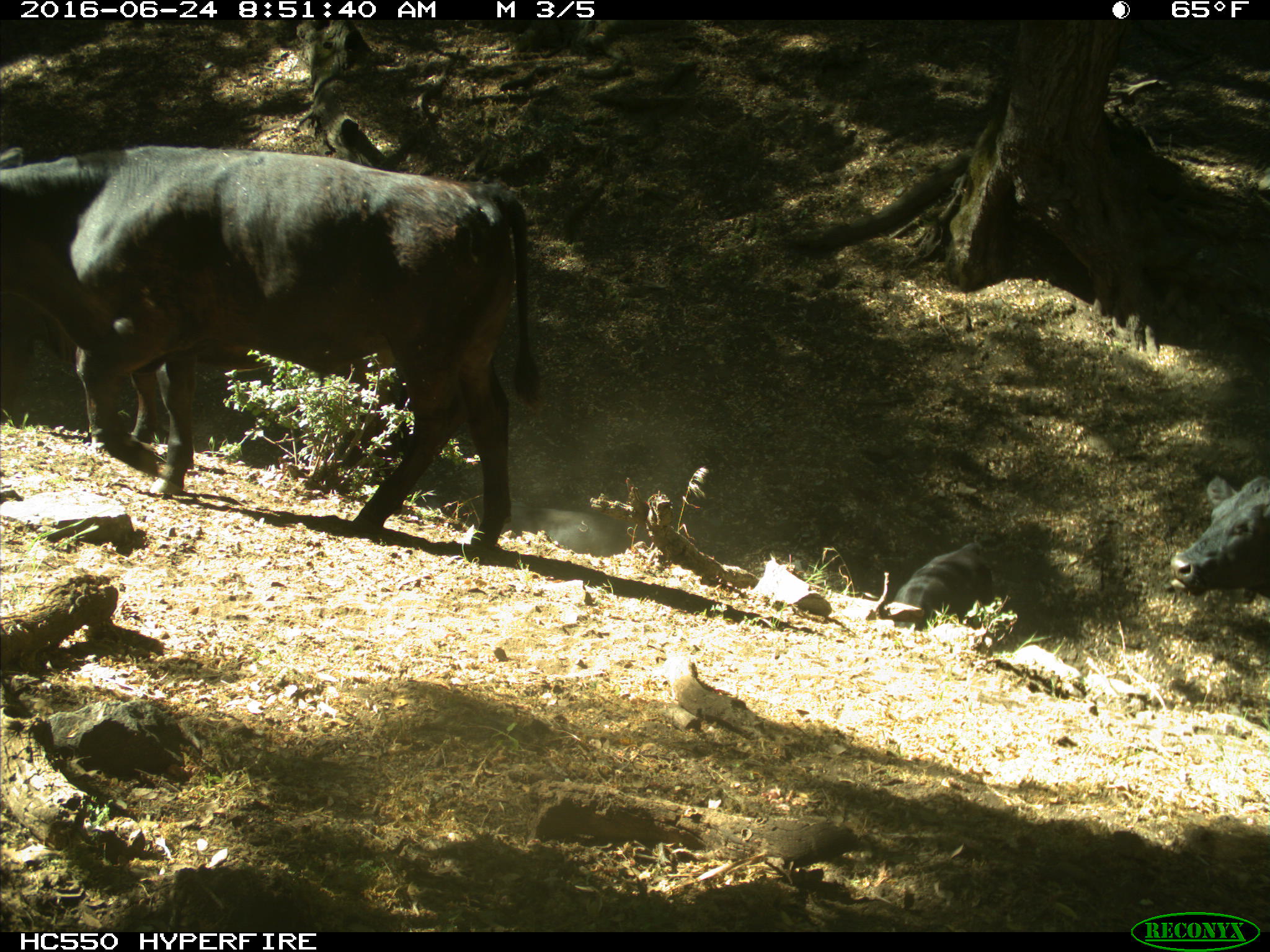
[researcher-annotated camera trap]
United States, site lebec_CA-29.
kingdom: Animalia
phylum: Chordata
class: Mammalia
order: Artiodactyla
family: Bovidae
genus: Bos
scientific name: Bos taurus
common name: domestic cow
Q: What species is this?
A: Bos taurus (domestic cow).